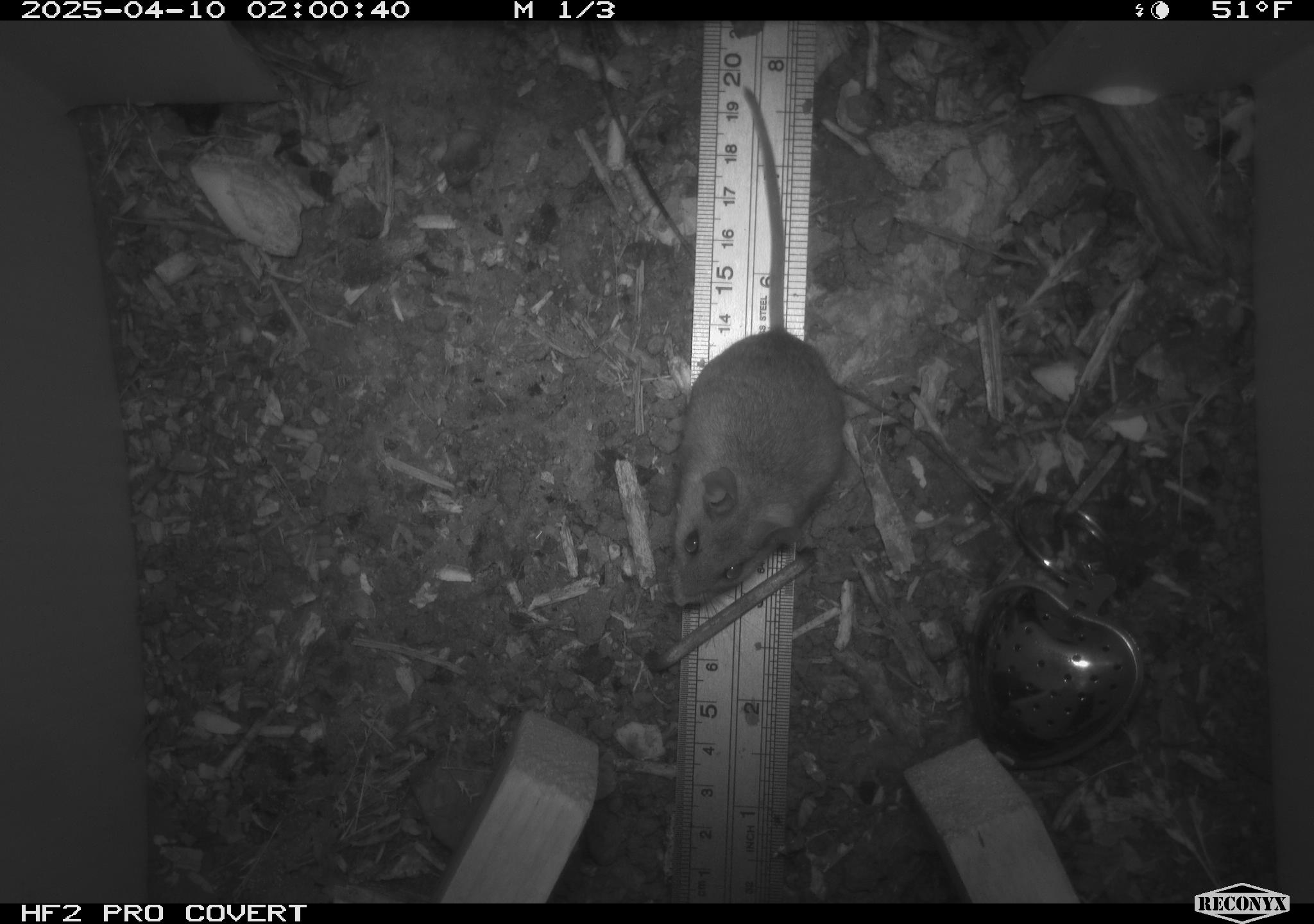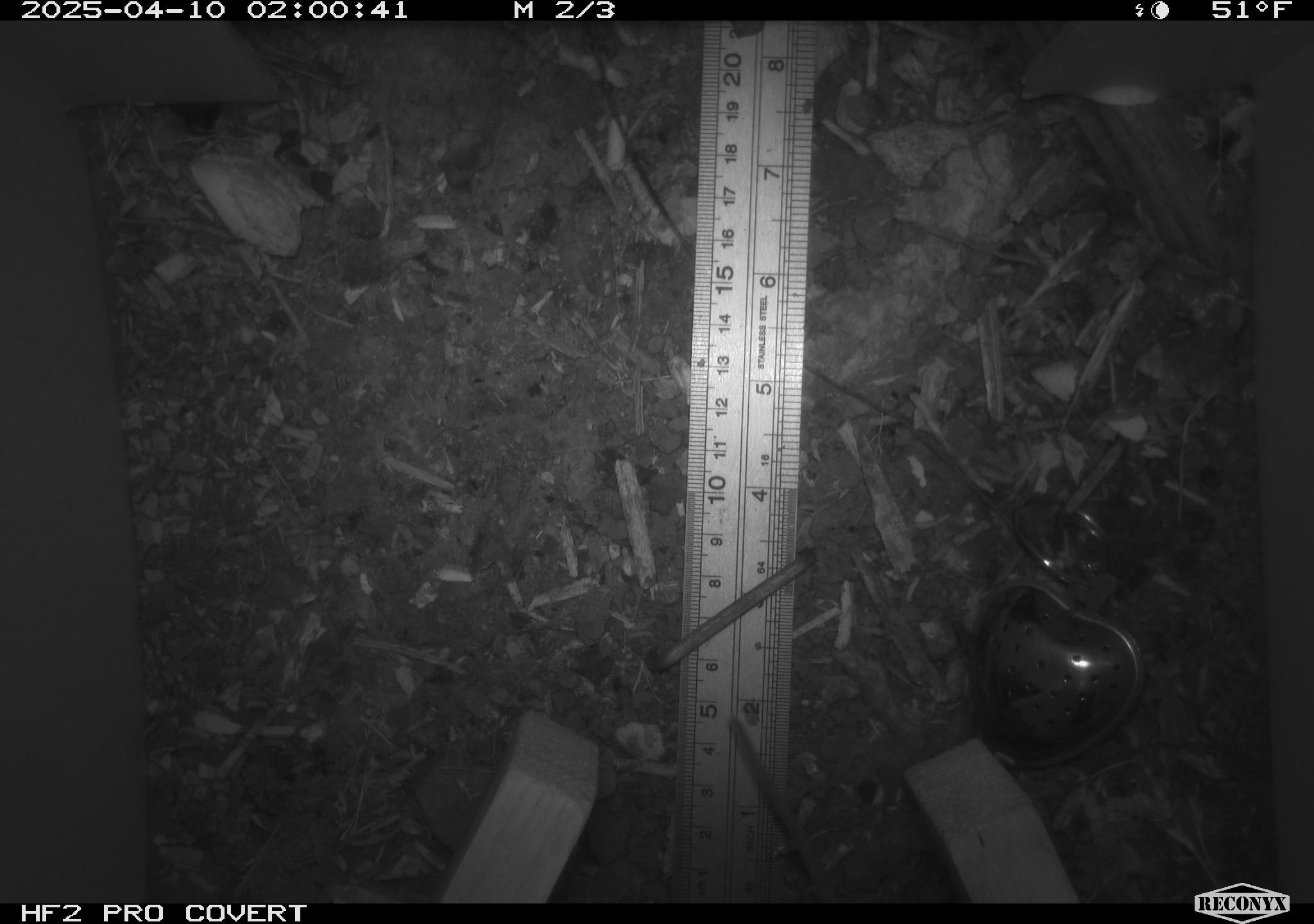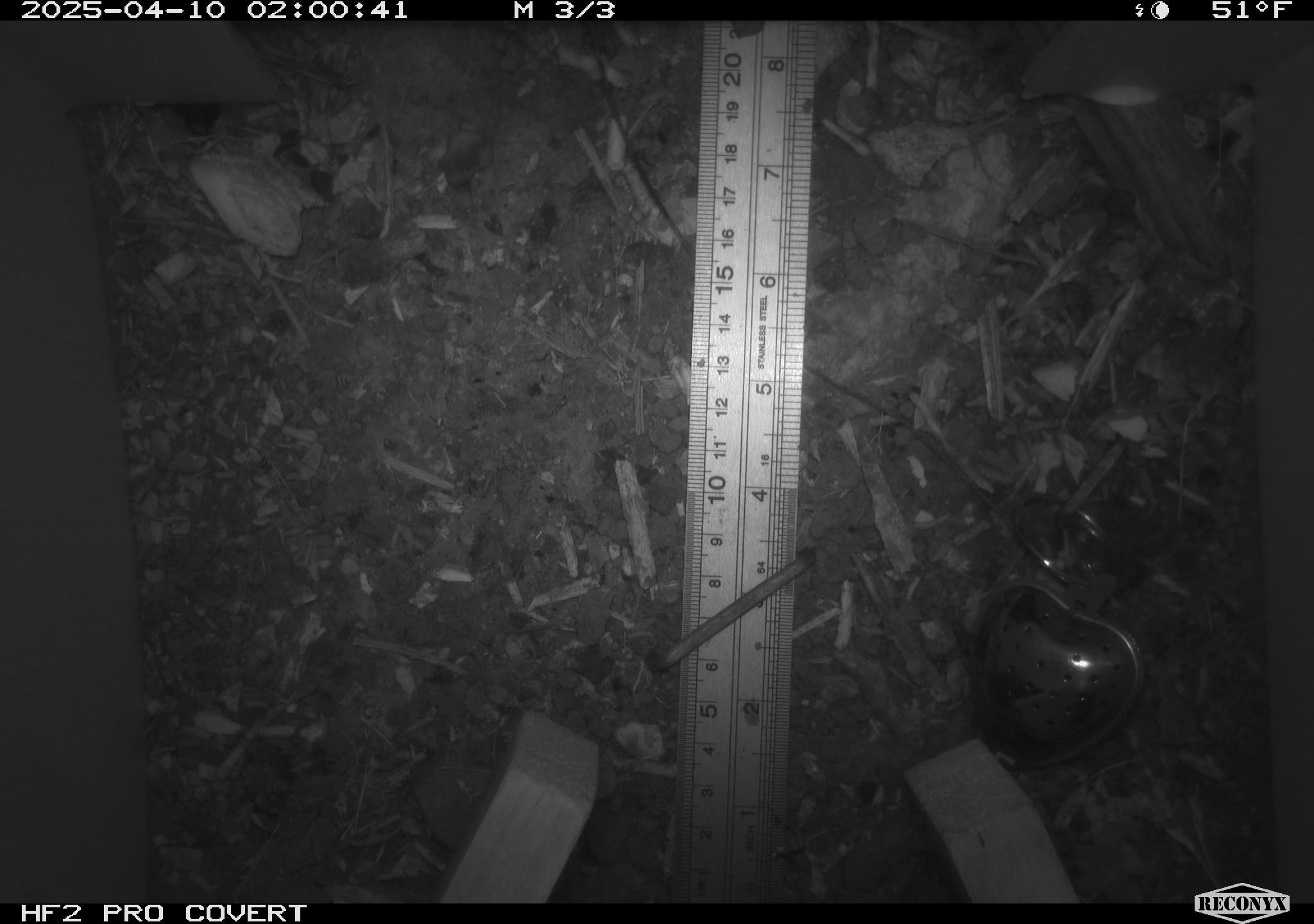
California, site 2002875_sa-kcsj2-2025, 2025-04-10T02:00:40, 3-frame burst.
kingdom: Animalia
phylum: Chordata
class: Mammalia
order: Rodentia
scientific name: Rodentia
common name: rodent